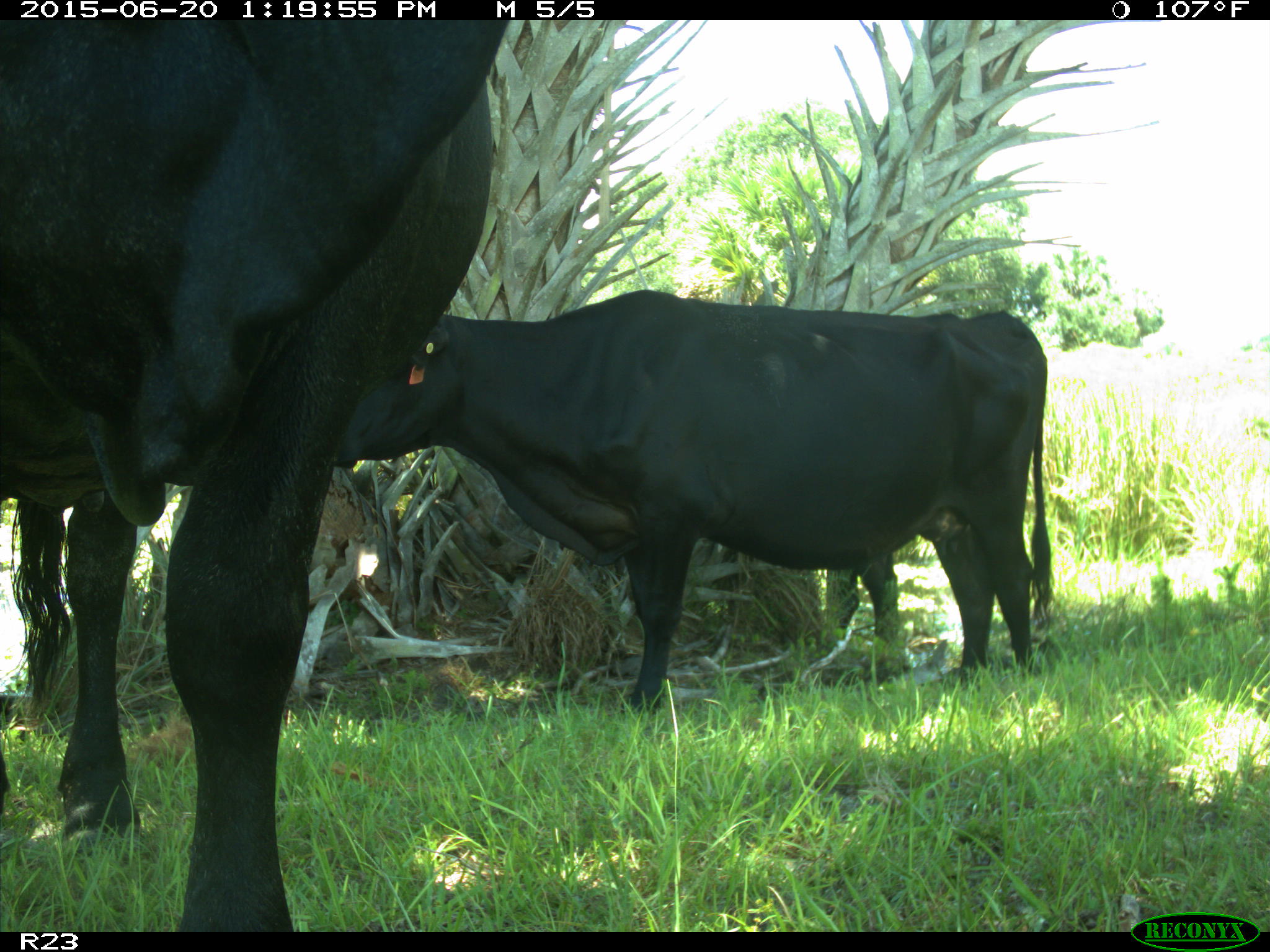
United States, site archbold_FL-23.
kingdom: Animalia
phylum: Chordata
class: Mammalia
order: Artiodactyla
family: Bovidae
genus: Bos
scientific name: Bos taurus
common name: domestic cow